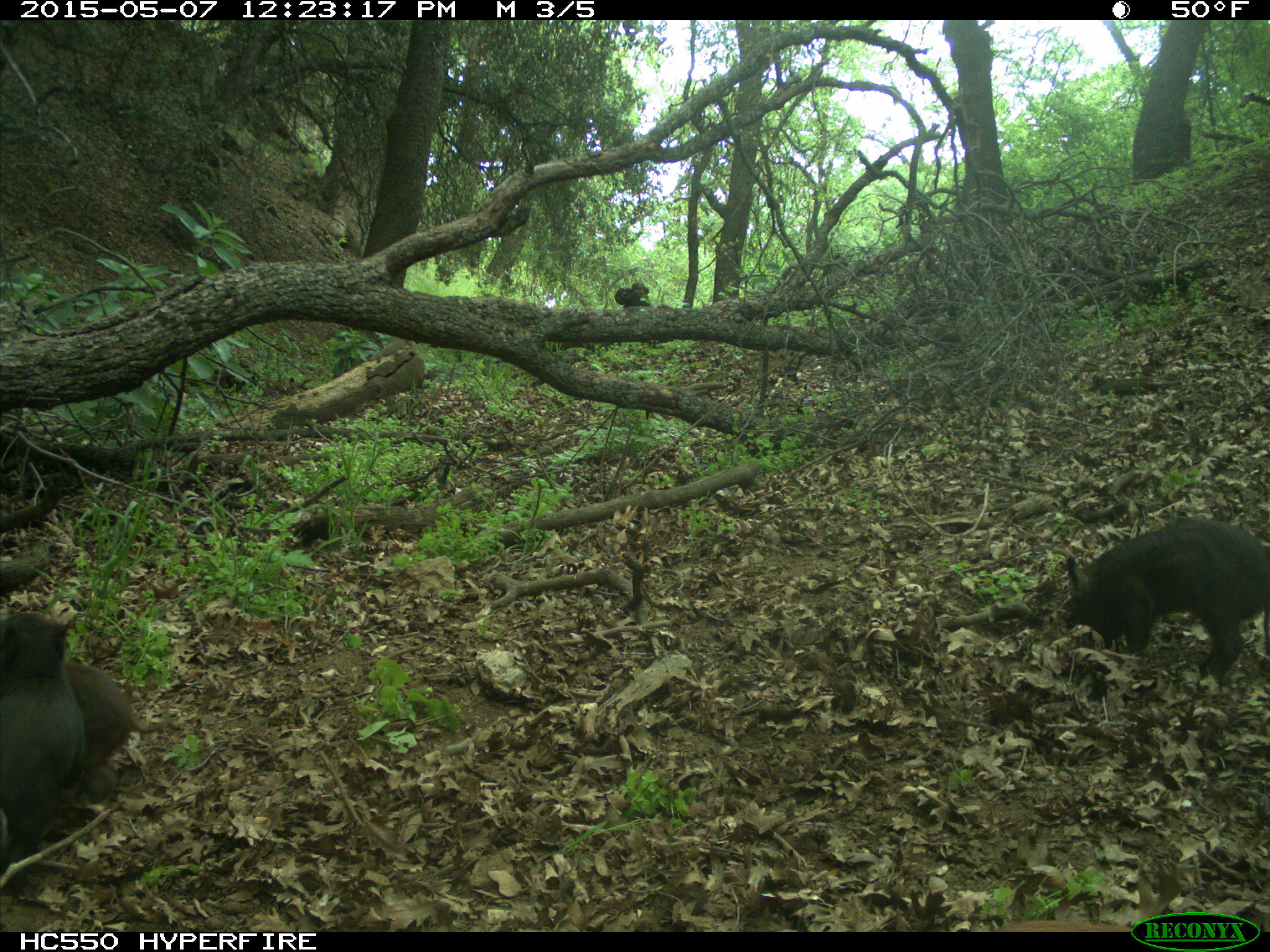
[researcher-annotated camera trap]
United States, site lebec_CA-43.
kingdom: Animalia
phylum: Chordata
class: Mammalia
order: Artiodactyla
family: Suidae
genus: Sus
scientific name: Sus scrofa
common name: wild boar